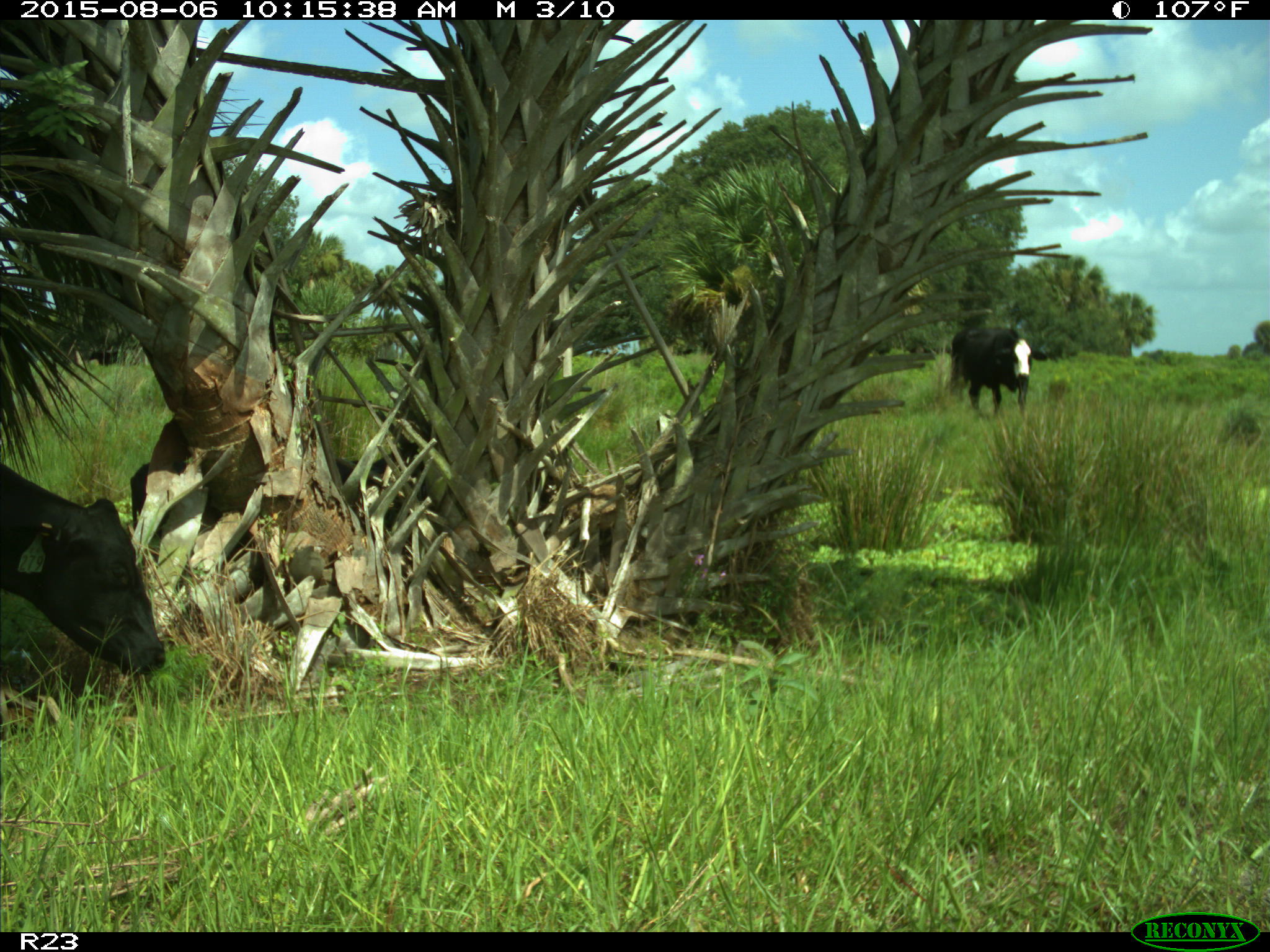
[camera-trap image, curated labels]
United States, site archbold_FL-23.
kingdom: Animalia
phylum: Chordata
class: Mammalia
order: Artiodactyla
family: Bovidae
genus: Bos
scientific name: Bos taurus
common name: domestic cow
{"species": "Bos taurus (domestic cow)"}